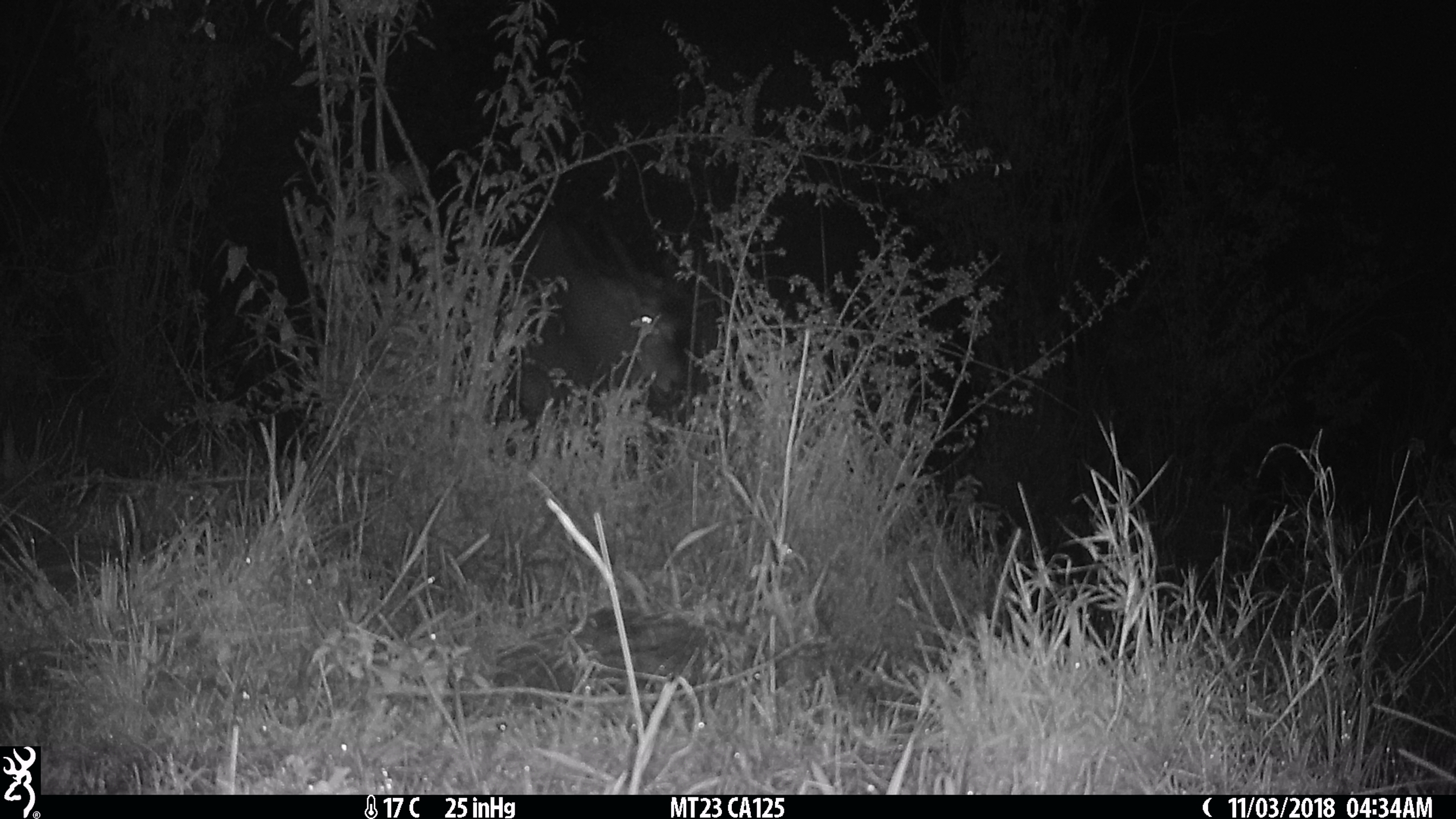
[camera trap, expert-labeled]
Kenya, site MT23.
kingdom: Animalia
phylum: Chordata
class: Mammalia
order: Artiodactyla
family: Bovidae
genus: Tragelaphus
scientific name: Tragelaphus oryx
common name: eland